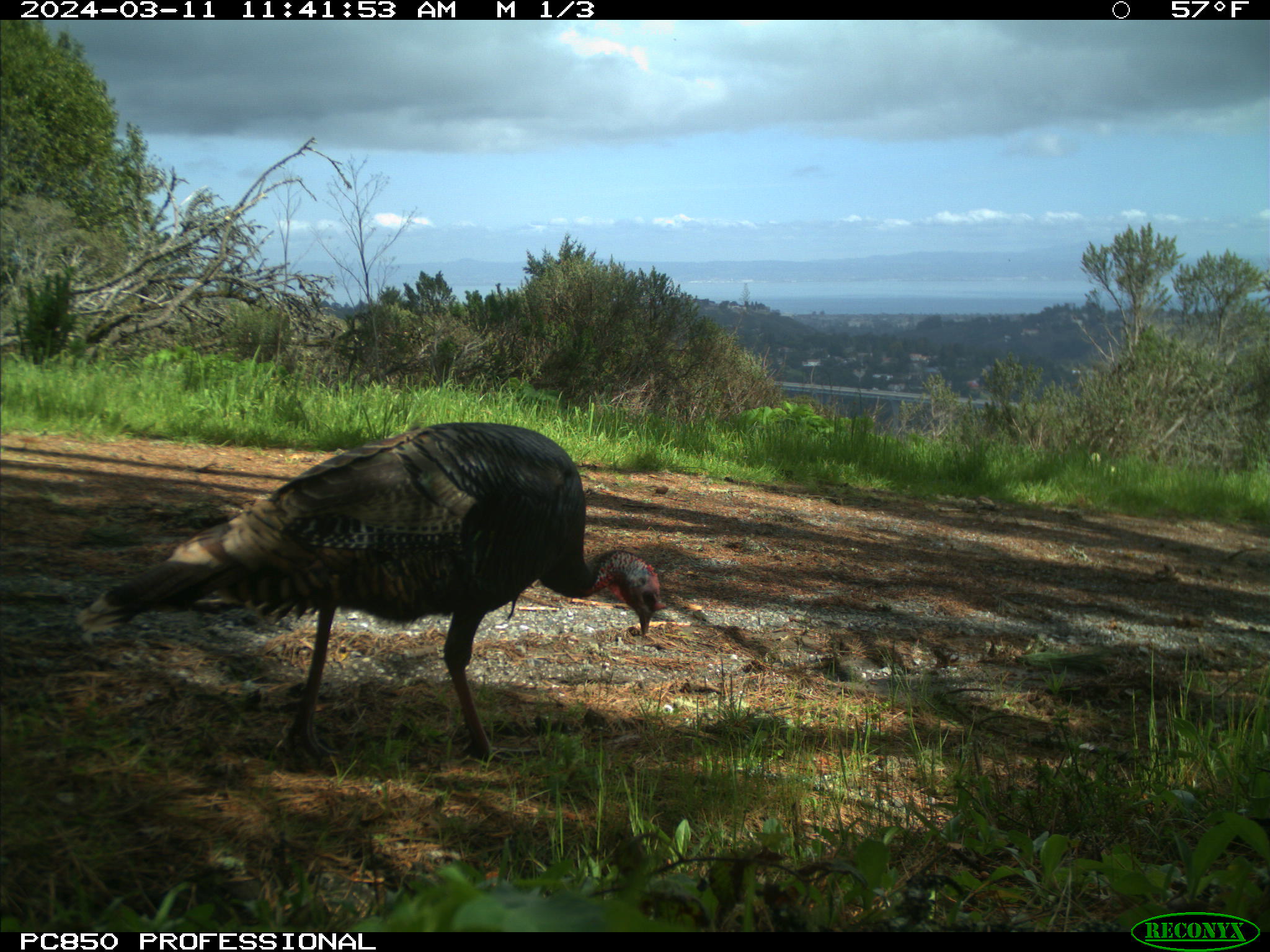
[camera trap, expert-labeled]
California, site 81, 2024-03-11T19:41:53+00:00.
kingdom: Animalia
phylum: Chordata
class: Aves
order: Galliformes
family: Phasianidae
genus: Meleagris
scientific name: Meleagris gallopavo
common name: turkey